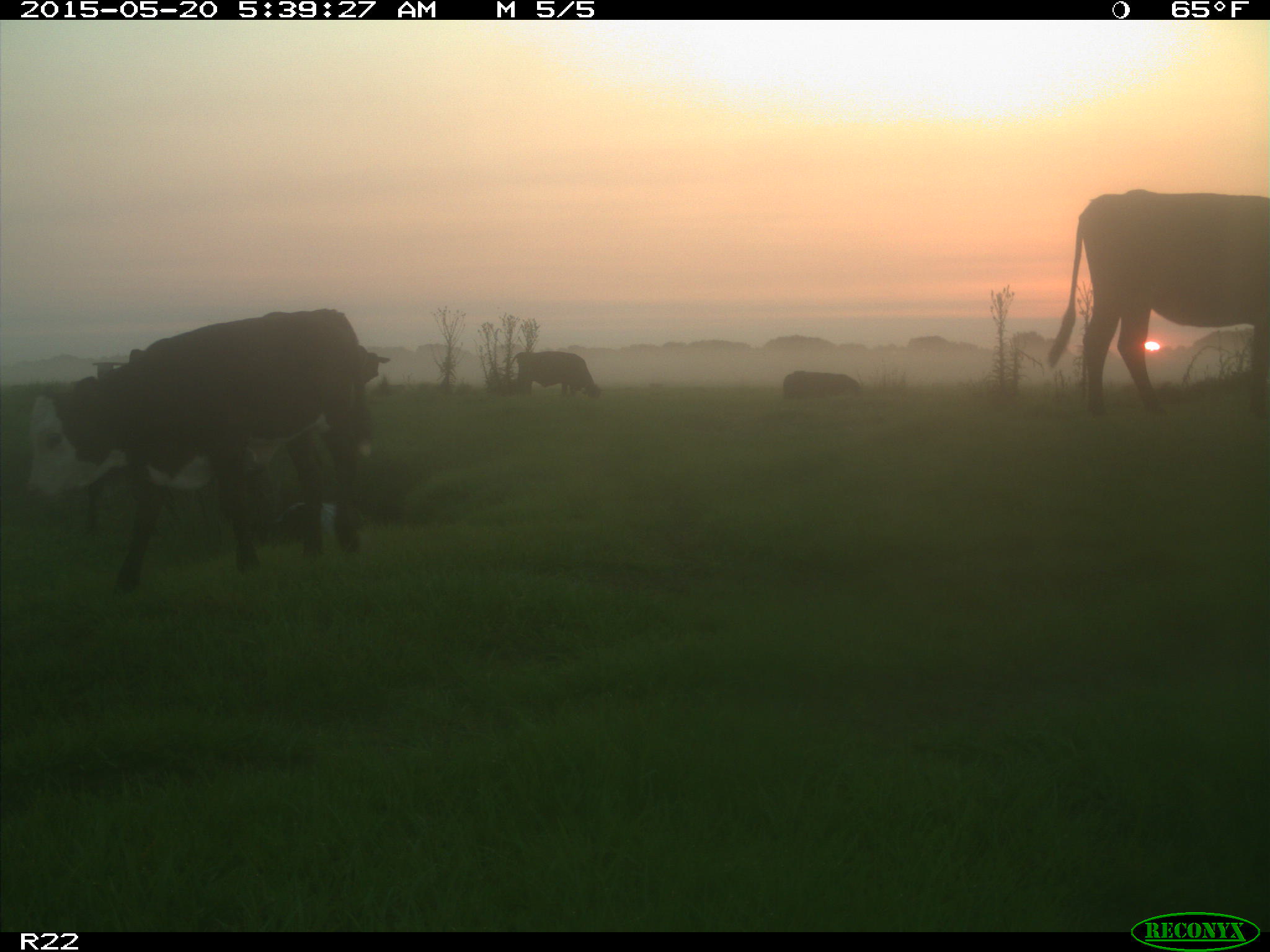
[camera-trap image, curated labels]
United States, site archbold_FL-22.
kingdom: Animalia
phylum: Chordata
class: Mammalia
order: Artiodactyla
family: Bovidae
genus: Bos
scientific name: Bos taurus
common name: domestic cow